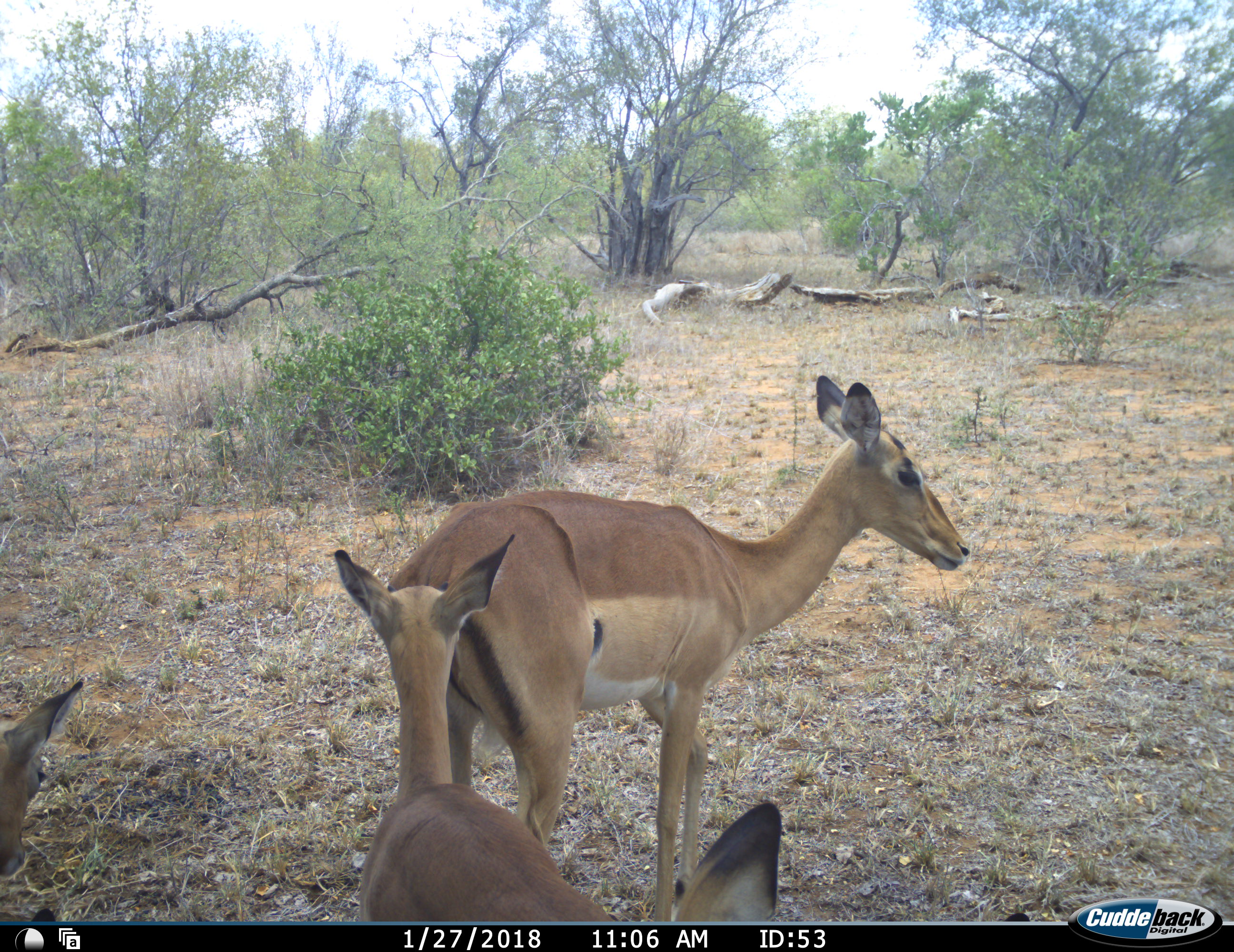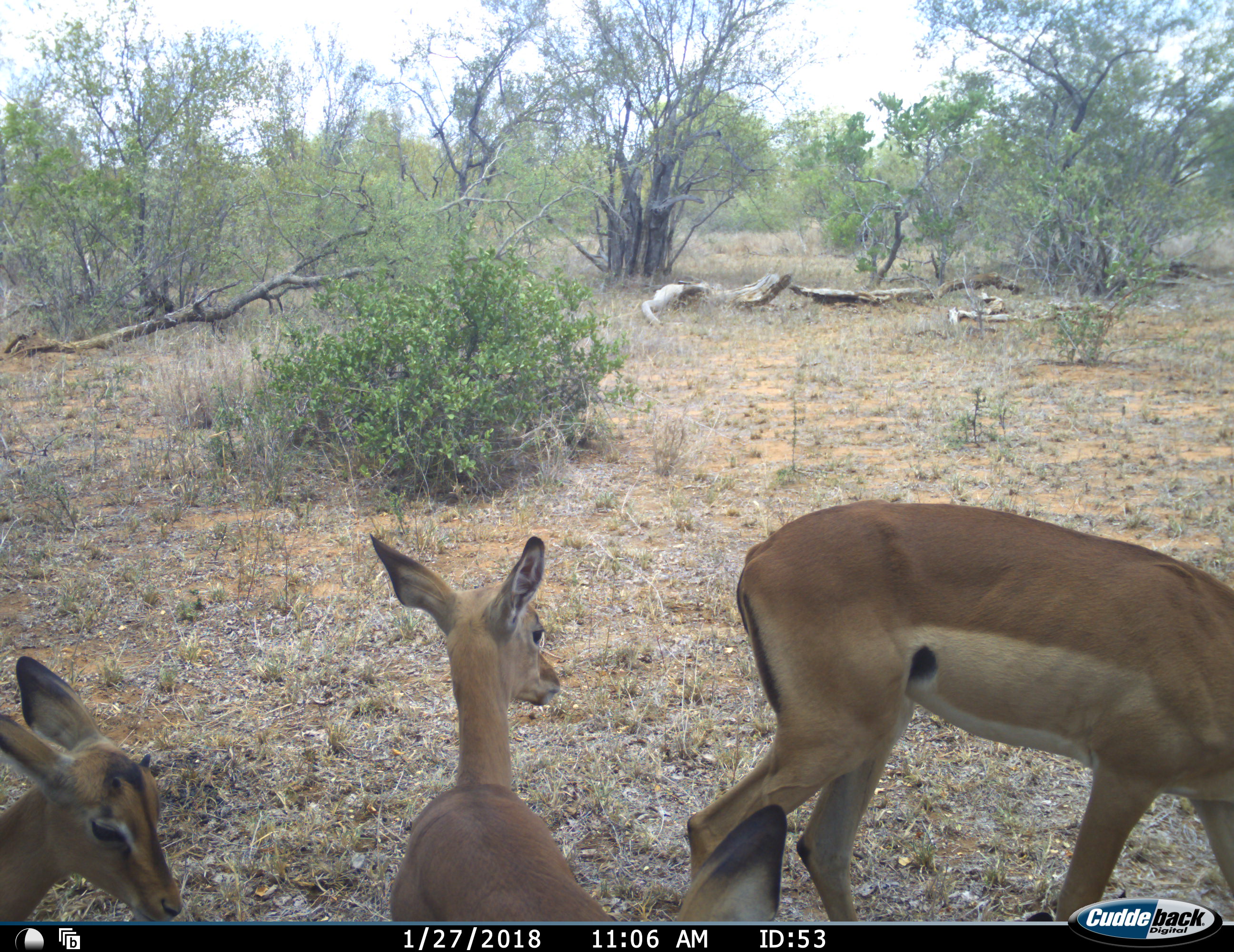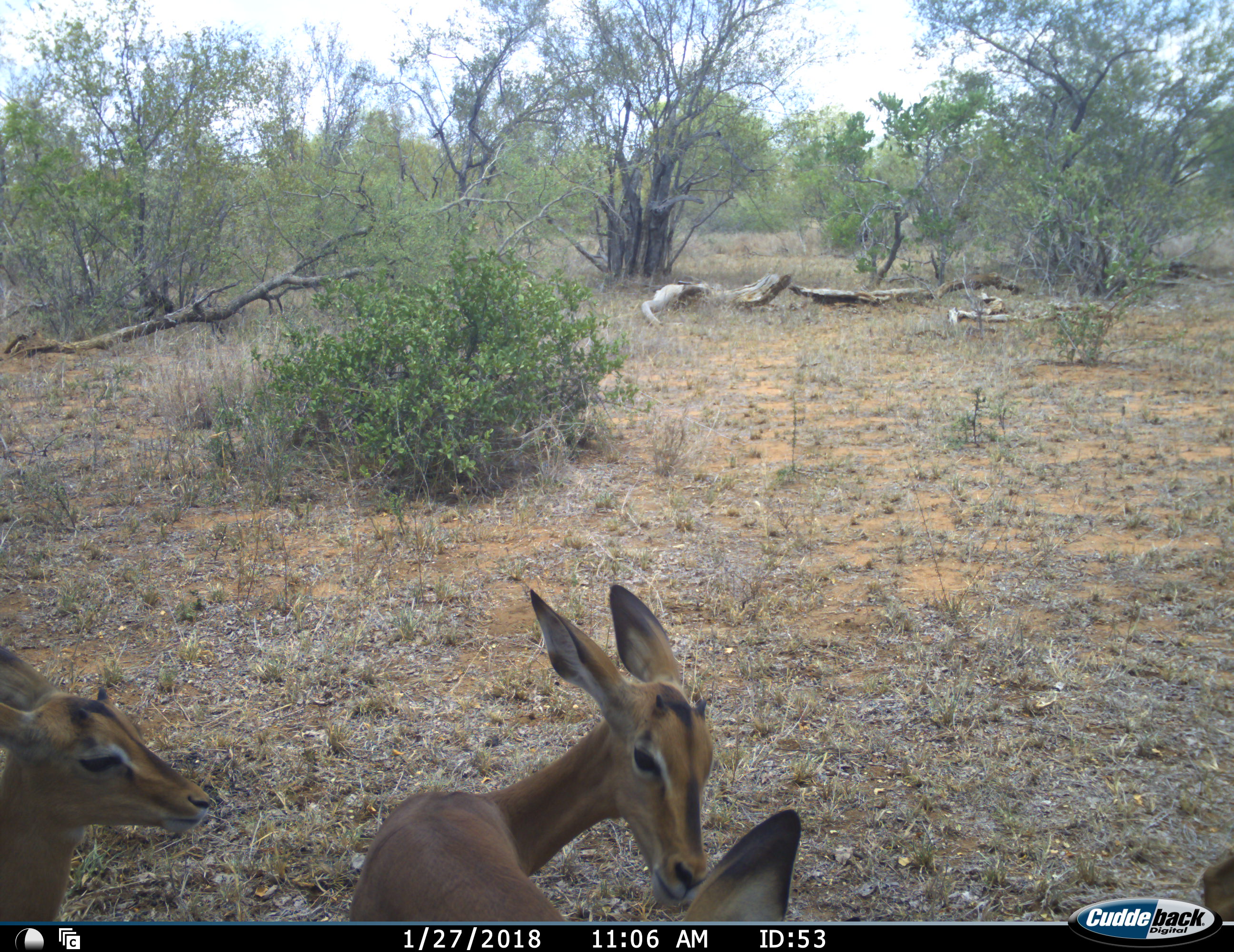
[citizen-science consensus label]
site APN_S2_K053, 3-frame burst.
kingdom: Animalia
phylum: Chordata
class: Mammalia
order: Artiodactyla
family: Bovidae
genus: Aepyceros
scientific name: Aepyceros melampus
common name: impala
Impala (Aepyceros melampus), count 4. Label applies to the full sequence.